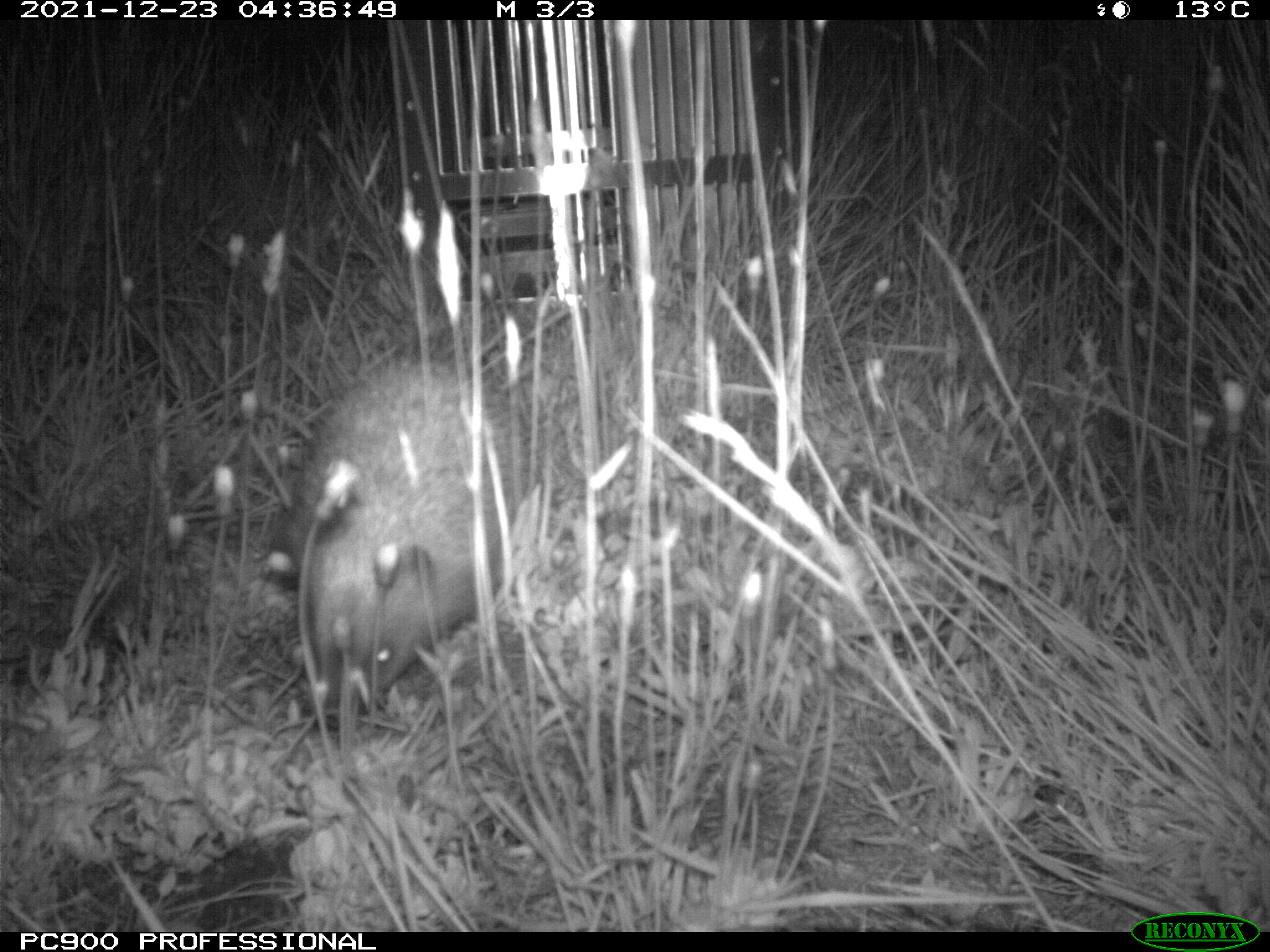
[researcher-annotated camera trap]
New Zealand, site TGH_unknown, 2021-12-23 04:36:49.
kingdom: Animalia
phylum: Chordata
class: Mammalia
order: Eulipotyphla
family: Erinaceidae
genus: Erinaceus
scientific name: Erinaceus europaeus europaeus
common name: european hedgehog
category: hedgehog